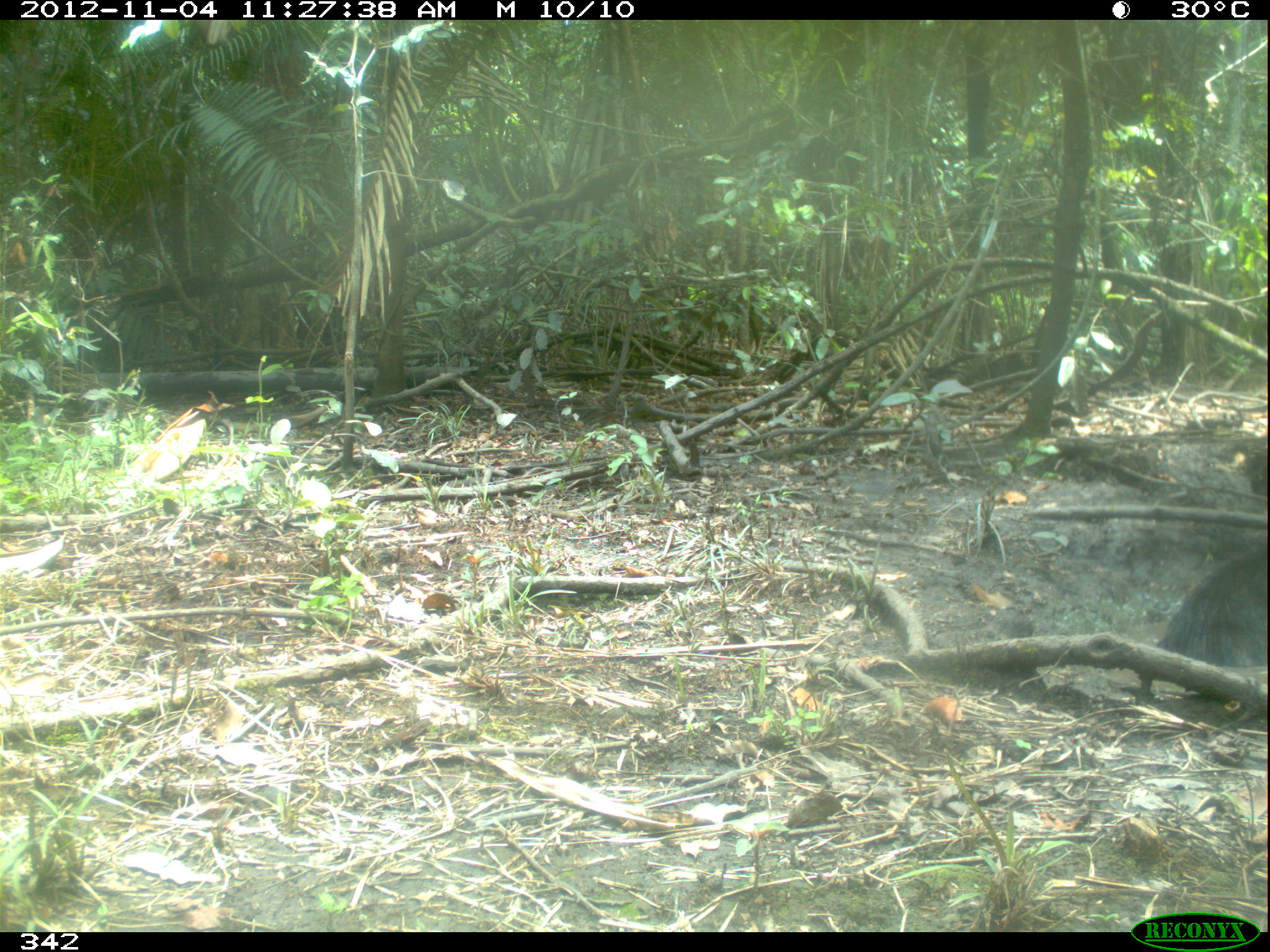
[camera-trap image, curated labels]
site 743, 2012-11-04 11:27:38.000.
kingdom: Animalia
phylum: Chordata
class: Mammalia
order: Artiodactyla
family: Tayassuidae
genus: Tayassu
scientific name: Tayassu pecari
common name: white-lipped peccary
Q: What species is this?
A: Tayassu pecari (white-lipped peccary).